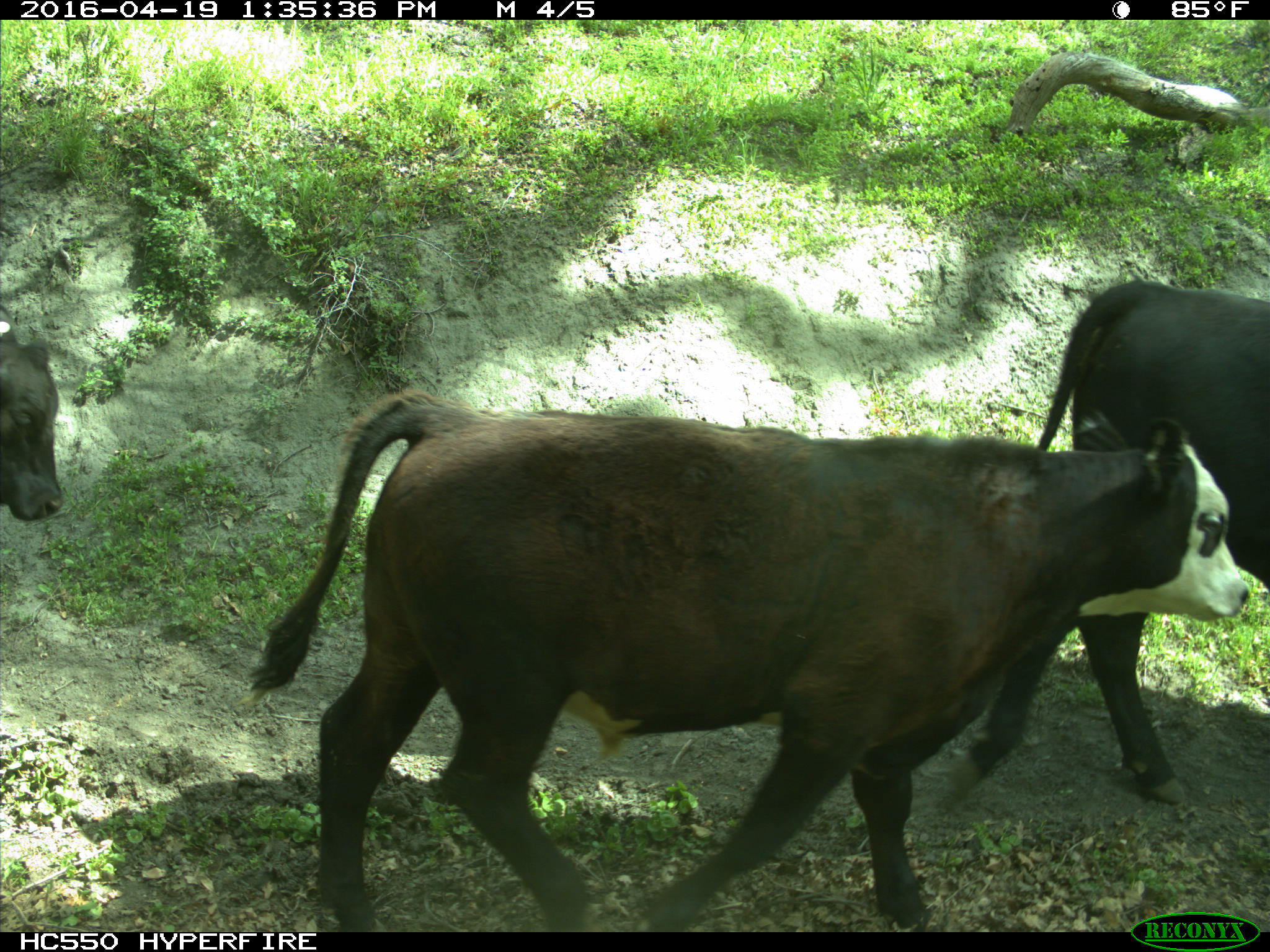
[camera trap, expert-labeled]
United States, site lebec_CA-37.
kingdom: Animalia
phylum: Chordata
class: Mammalia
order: Artiodactyla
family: Bovidae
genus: Bos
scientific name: Bos taurus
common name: domestic cow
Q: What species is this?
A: Bos taurus (domestic cow).